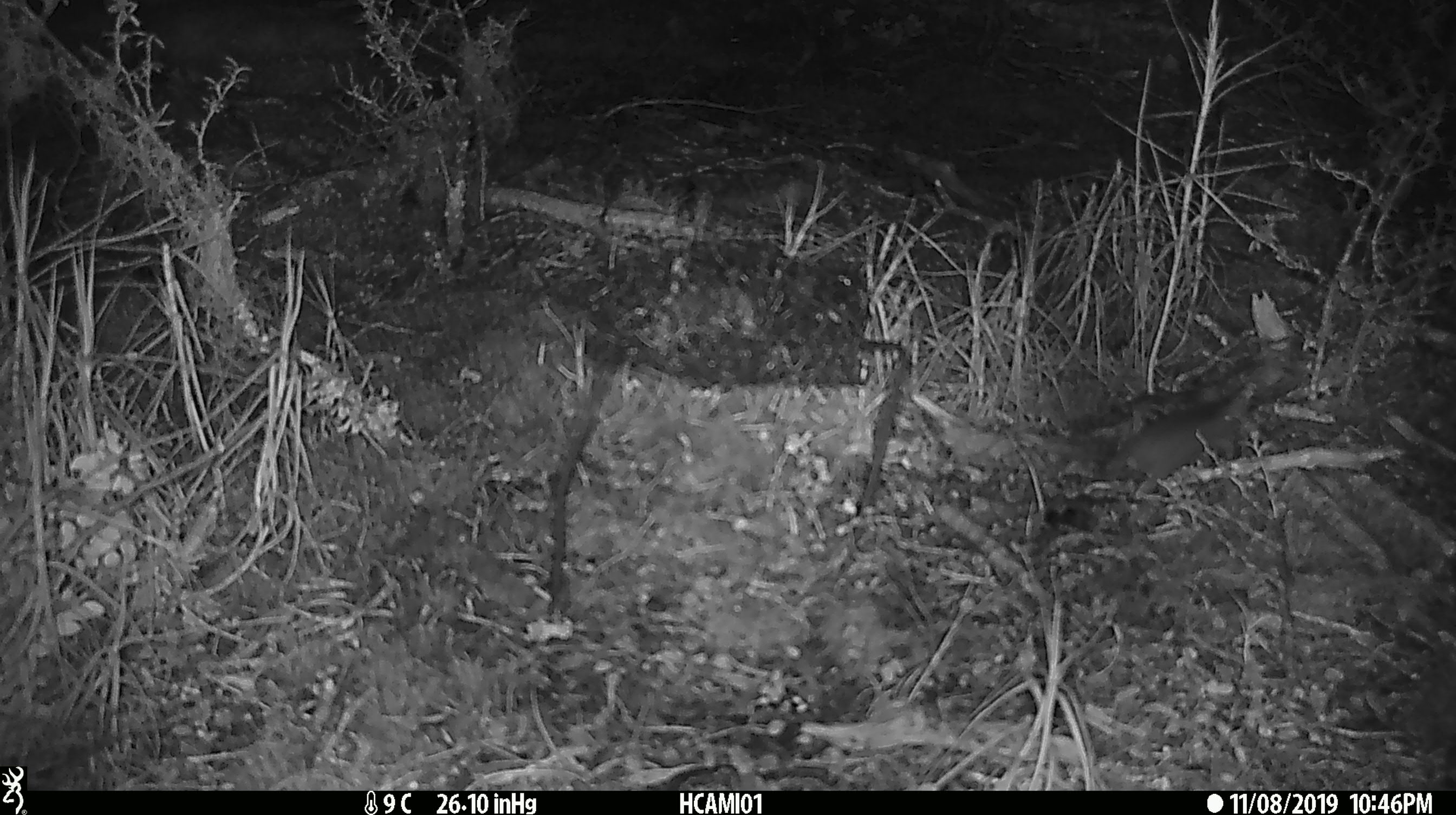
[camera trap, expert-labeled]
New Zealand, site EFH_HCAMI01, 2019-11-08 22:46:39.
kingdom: Animalia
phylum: Chordata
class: Mammalia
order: Rodentia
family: Muridae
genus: Mus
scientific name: Mus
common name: mouse